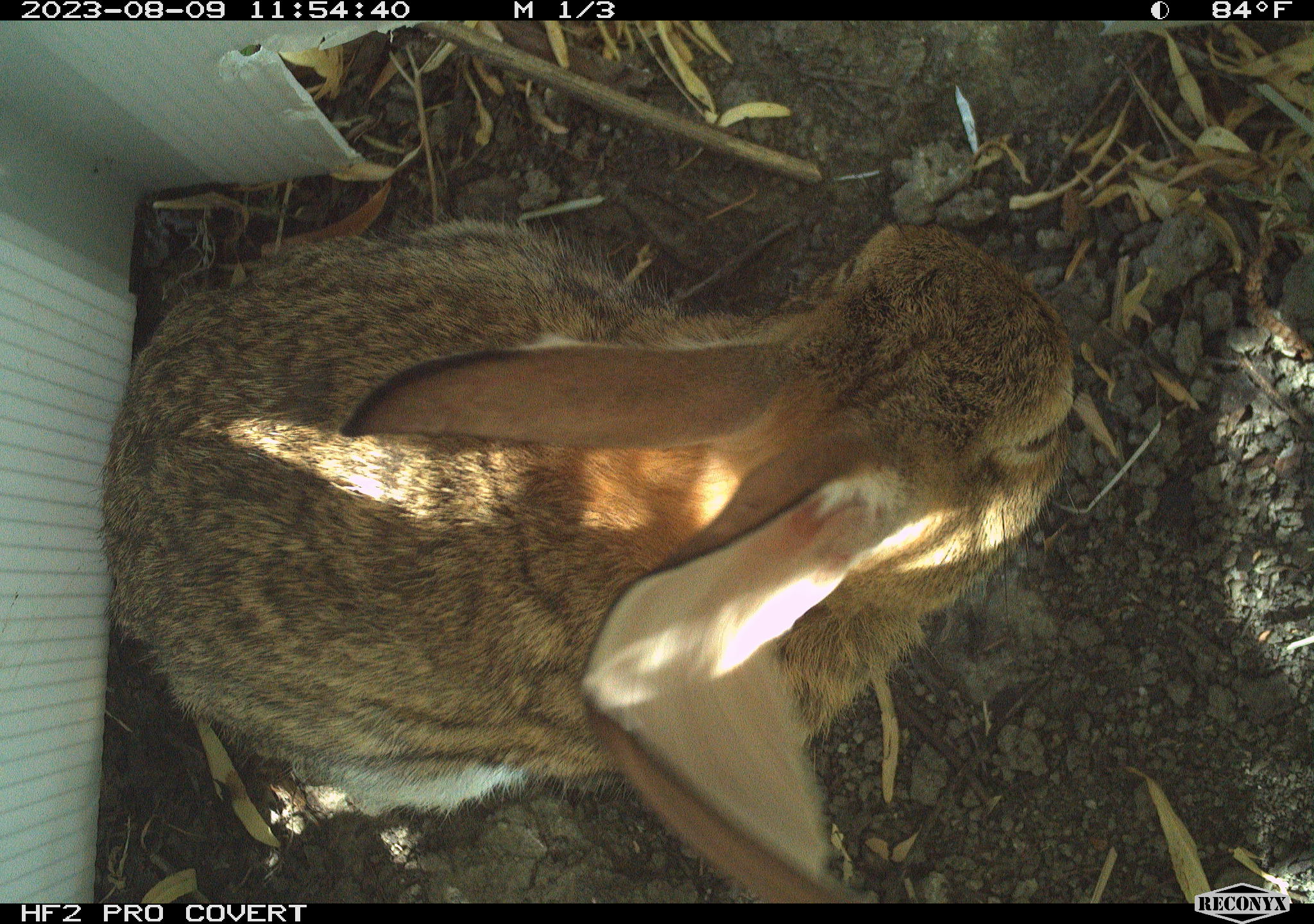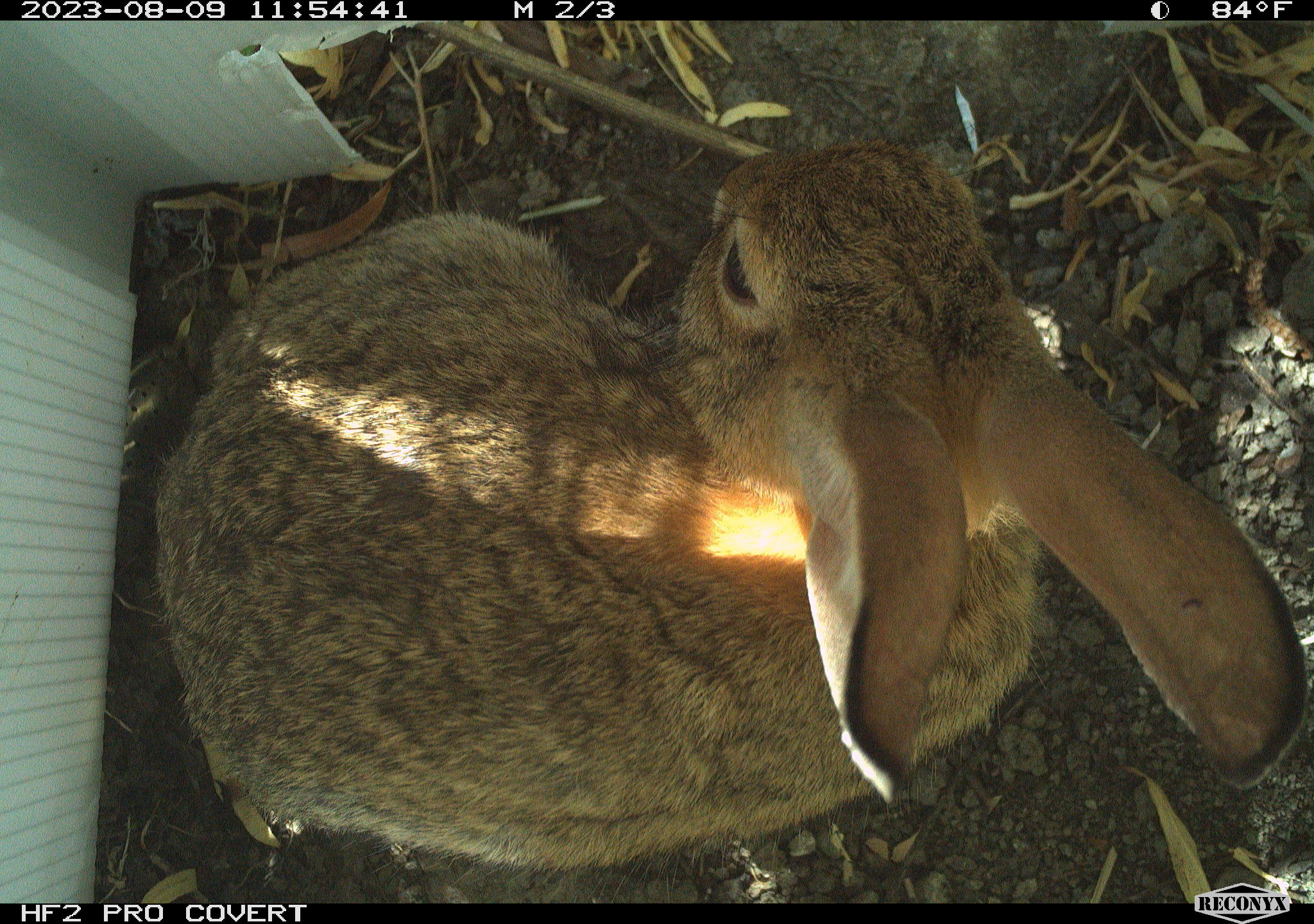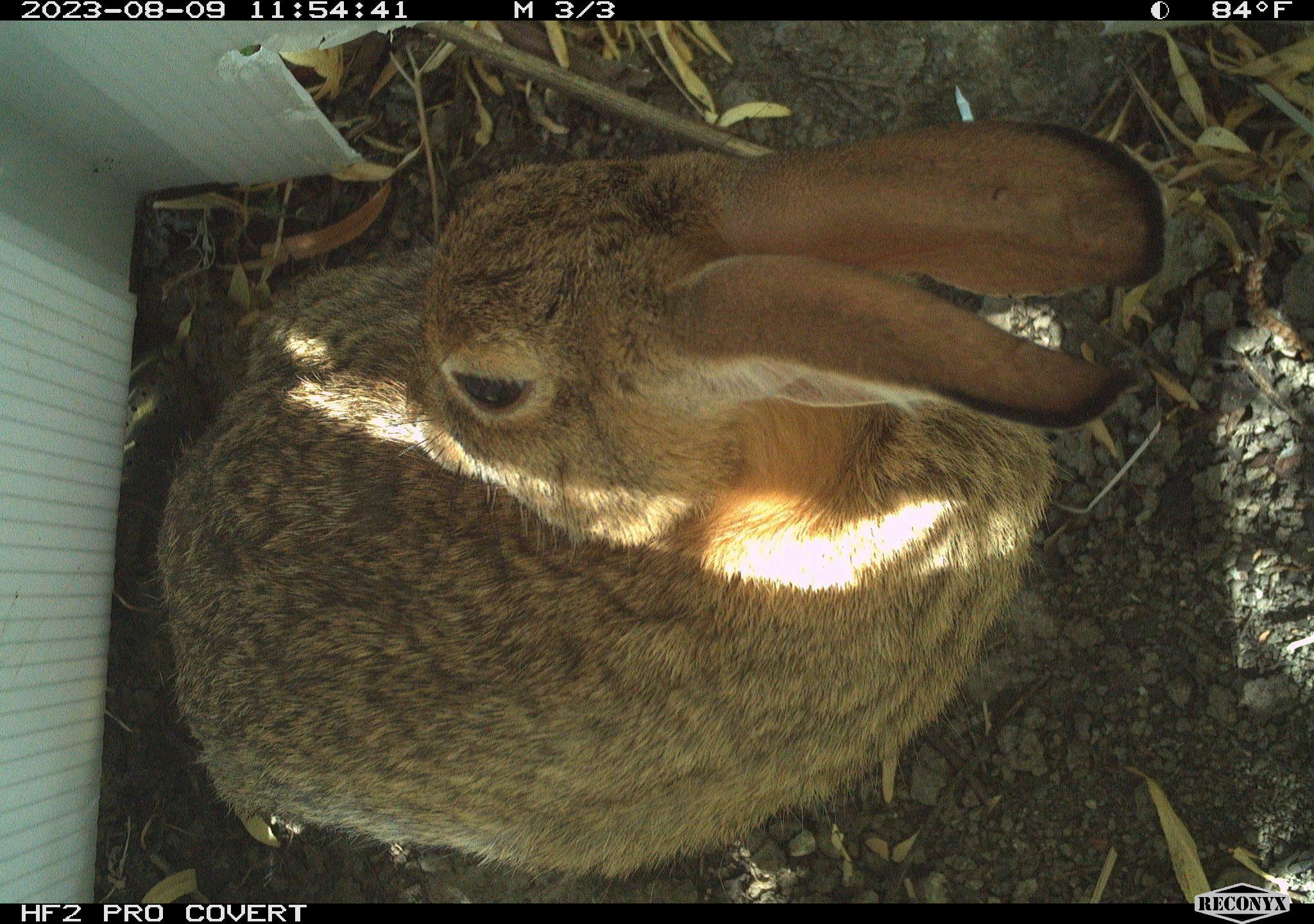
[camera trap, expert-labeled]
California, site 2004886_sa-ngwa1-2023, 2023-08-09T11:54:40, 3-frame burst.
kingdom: Animalia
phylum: Chordata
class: Mammalia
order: Lagomorpha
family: Leporidae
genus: Sylvilagus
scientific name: Sylvilagus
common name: cottontail rabbits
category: sylvilagus species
Sylvilagus species (cottontail rabbits) (Sylvilagus).